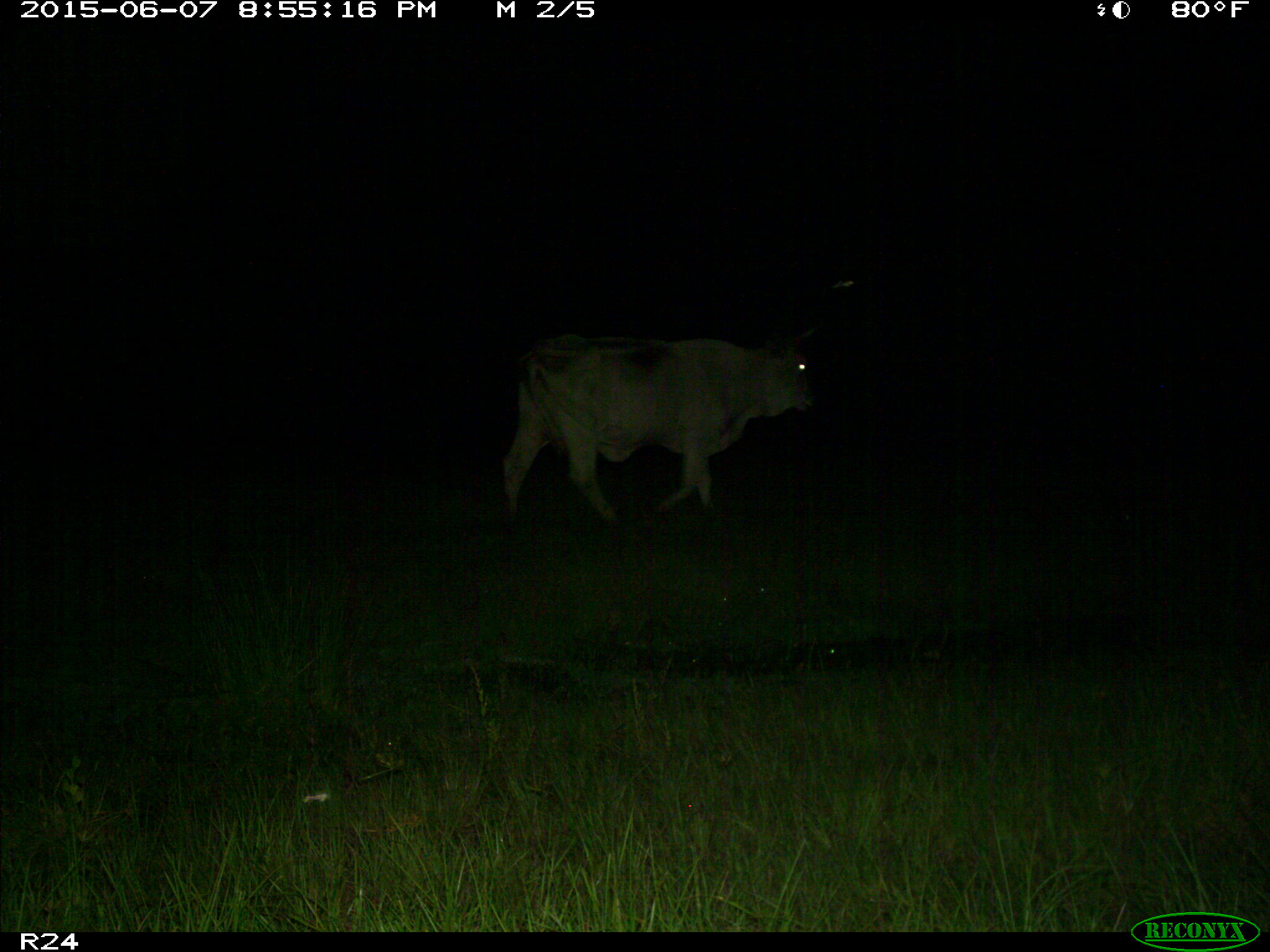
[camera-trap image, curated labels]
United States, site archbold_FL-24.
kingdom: Animalia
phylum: Chordata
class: Mammalia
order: Artiodactyla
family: Bovidae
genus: Bos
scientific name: Bos taurus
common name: domestic cow